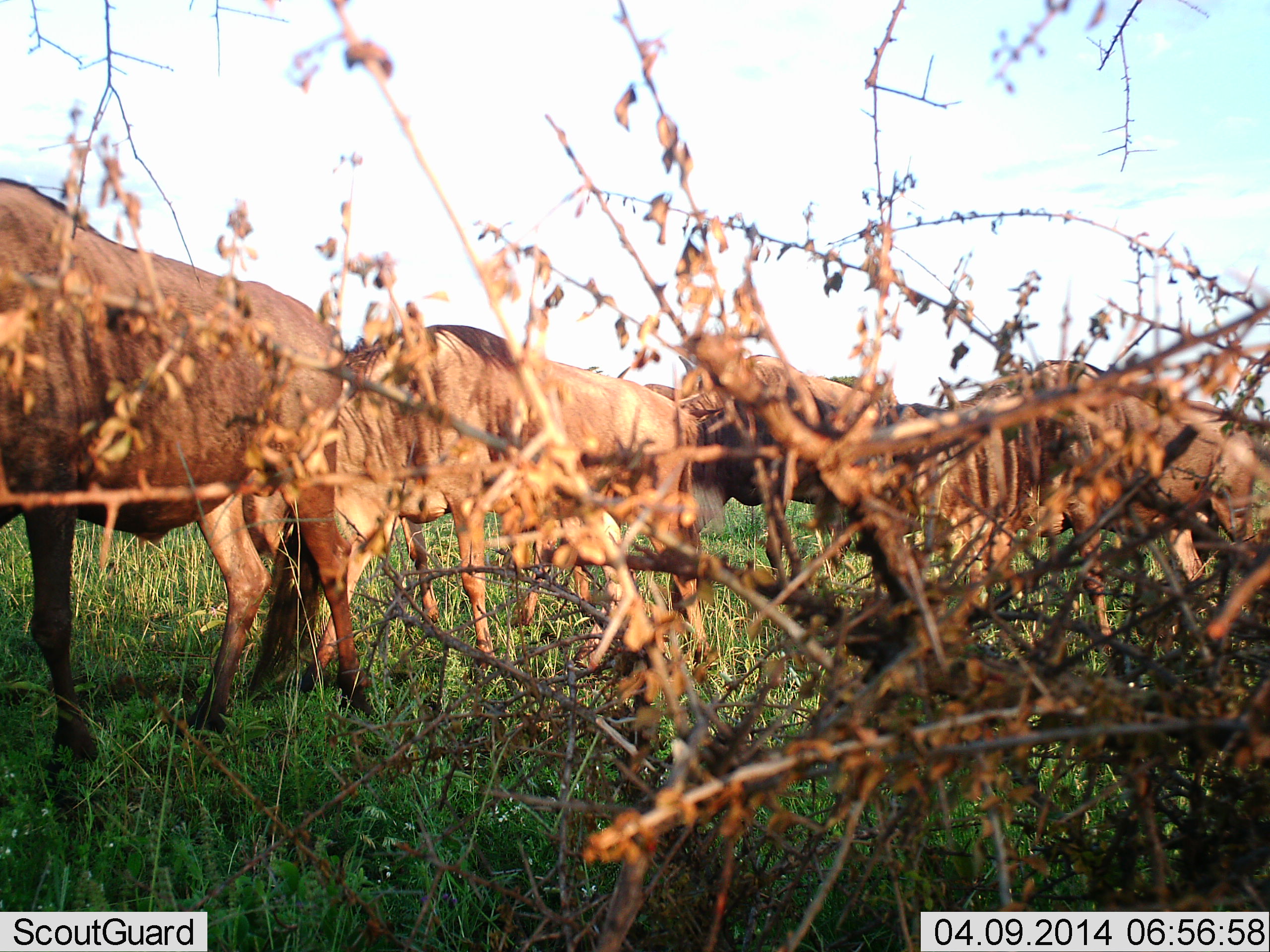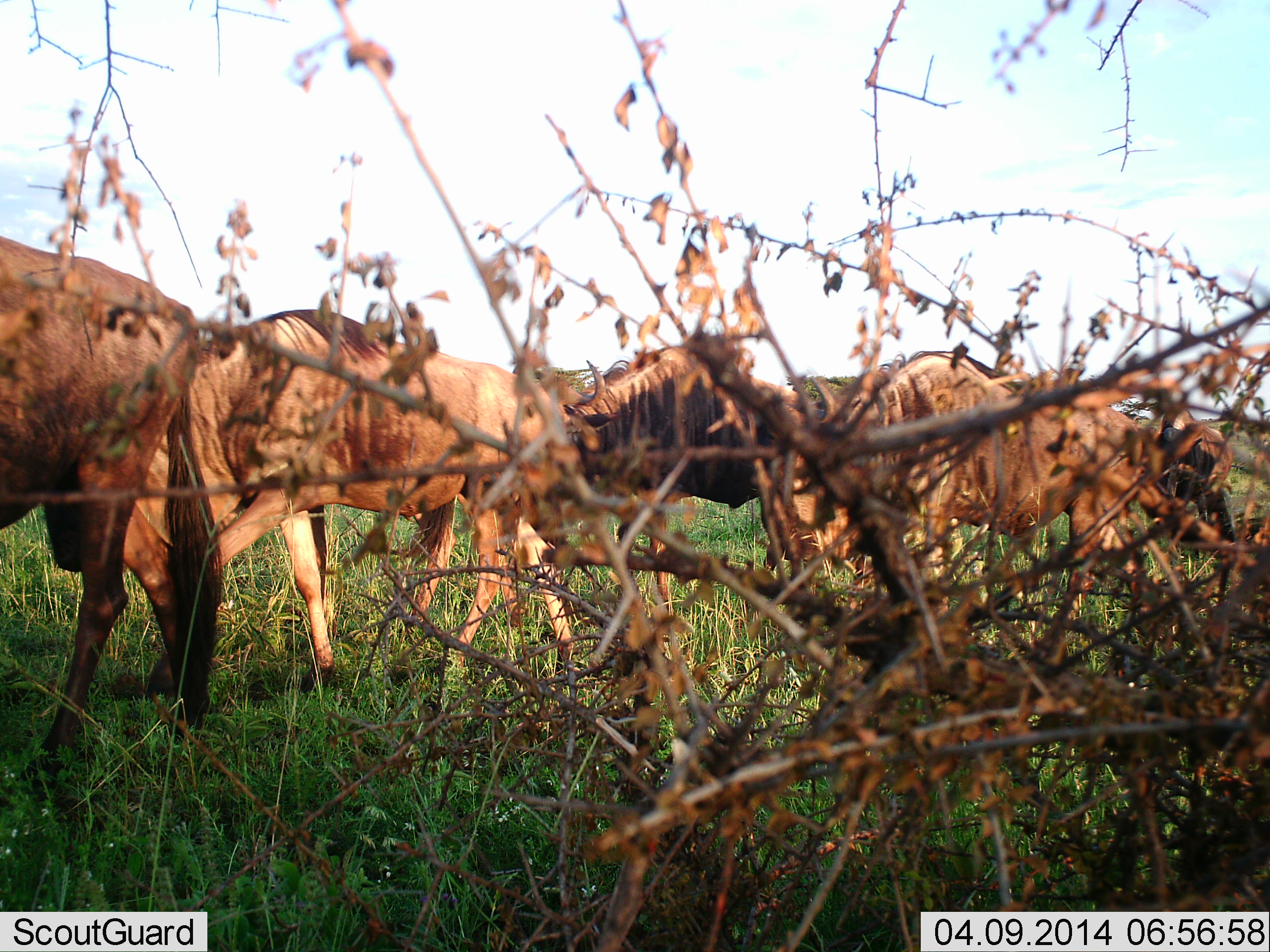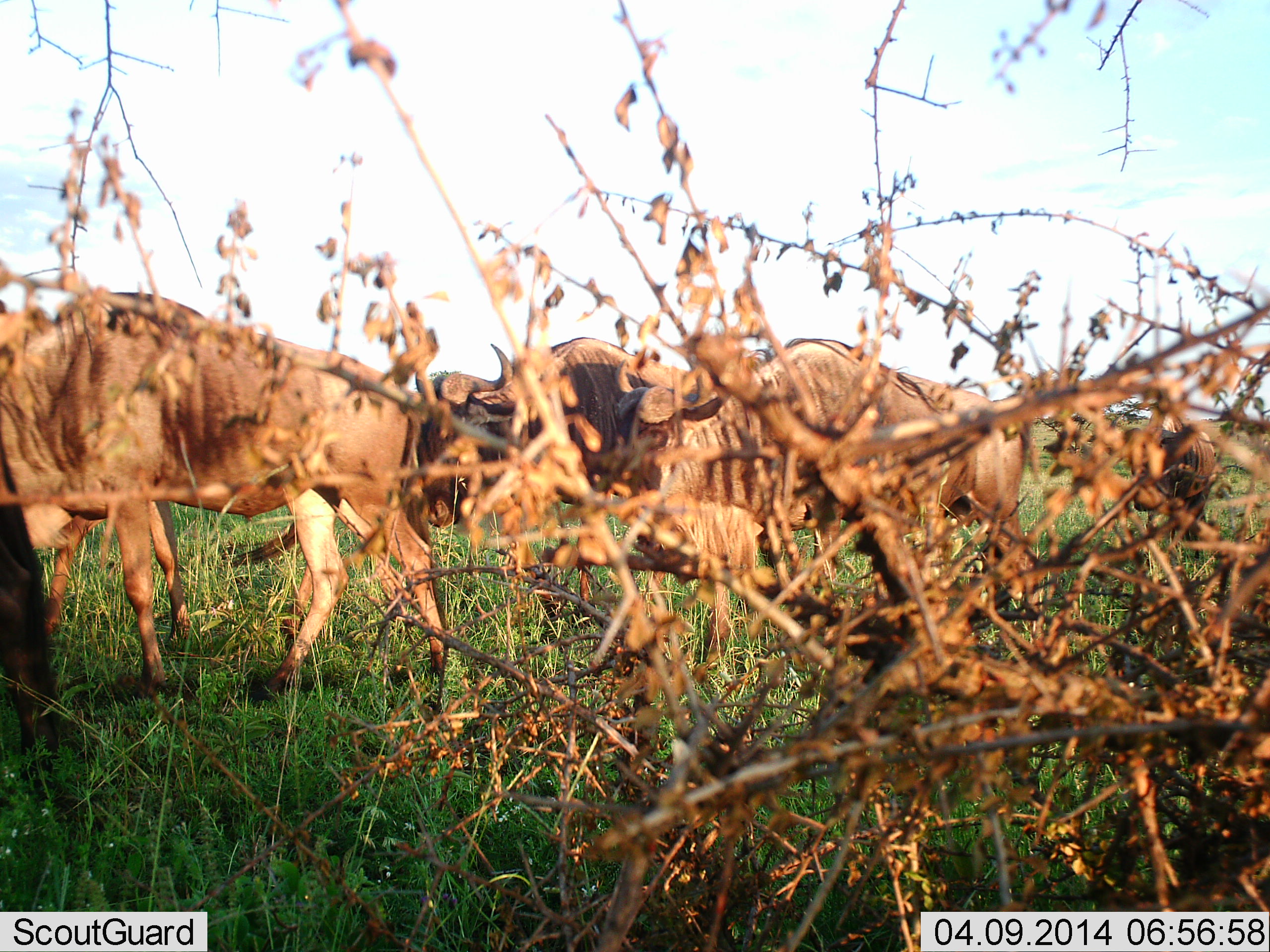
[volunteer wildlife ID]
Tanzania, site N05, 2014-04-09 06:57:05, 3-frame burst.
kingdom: Animalia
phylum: Chordata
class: Mammalia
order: Artiodactyla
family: Bovidae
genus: Connochaetes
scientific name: Connochaetes taurinus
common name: blue wildebeest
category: wildebeest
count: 4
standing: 10%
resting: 0%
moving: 90%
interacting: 0%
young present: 0%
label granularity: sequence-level